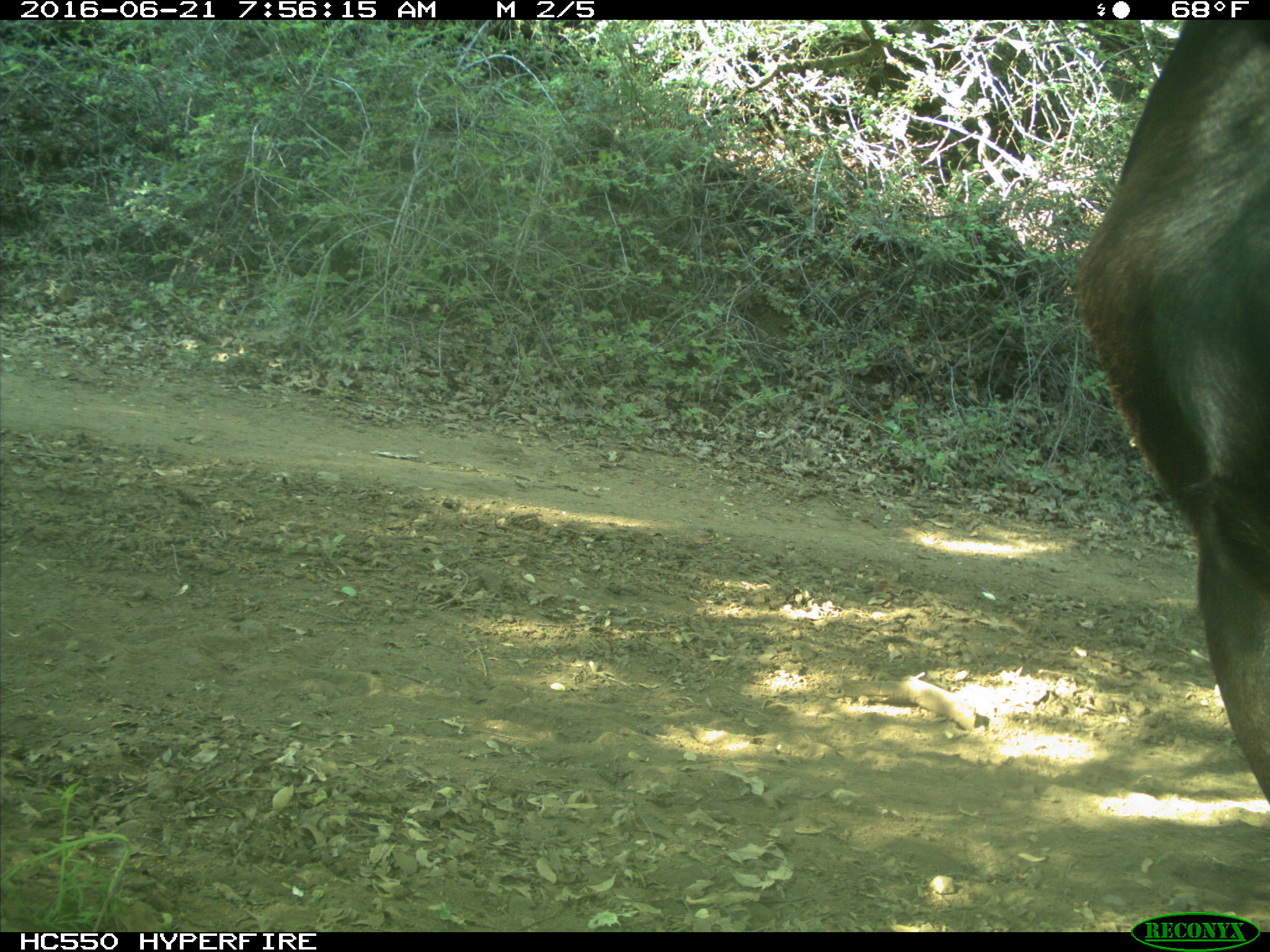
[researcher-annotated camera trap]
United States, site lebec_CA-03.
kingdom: Animalia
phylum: Chordata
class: Mammalia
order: Artiodactyla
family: Bovidae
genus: Bos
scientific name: Bos taurus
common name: domestic cow